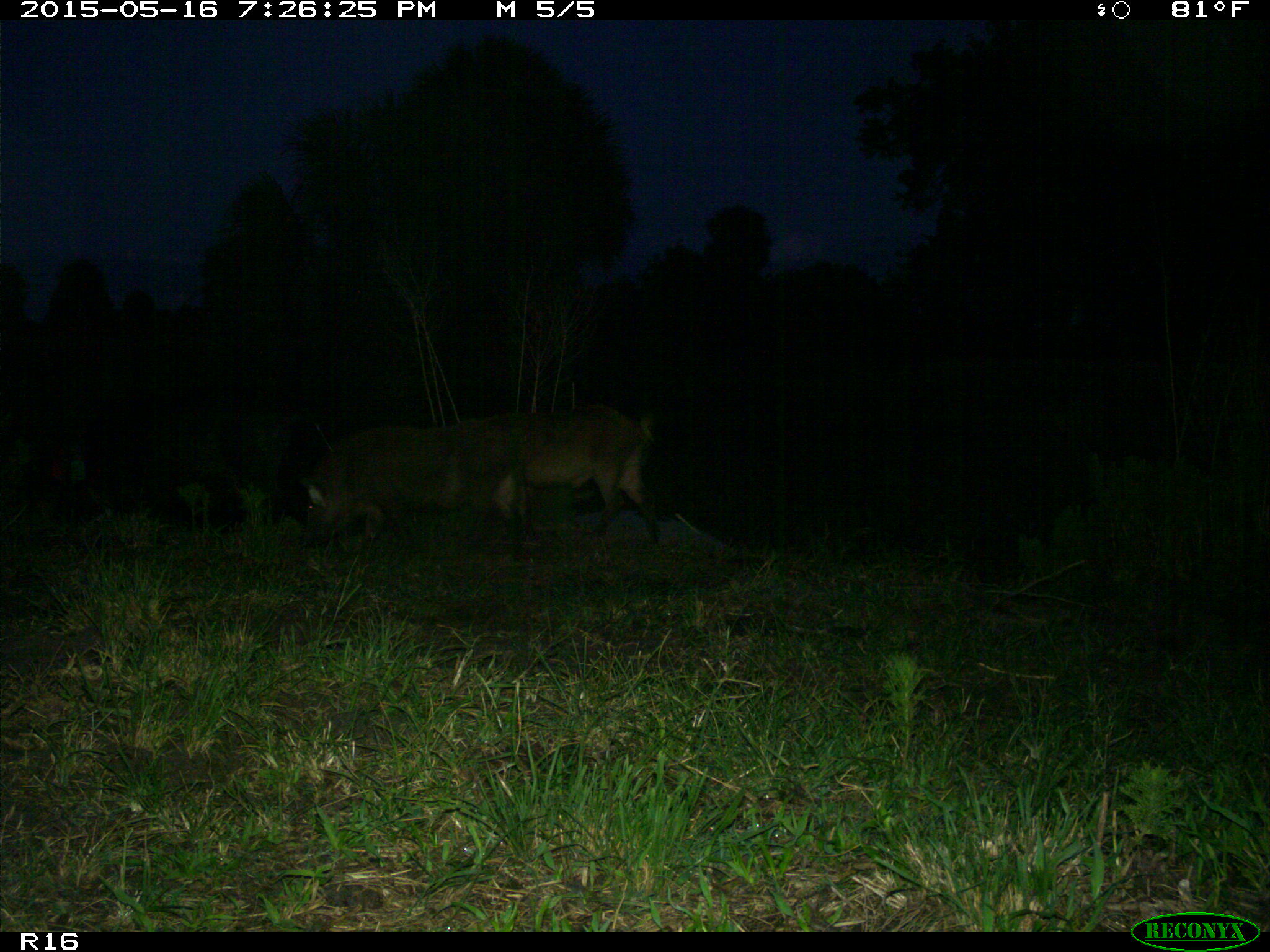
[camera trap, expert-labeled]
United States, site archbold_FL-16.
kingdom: Animalia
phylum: Chordata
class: Mammalia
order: Artiodactyla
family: Suidae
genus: Sus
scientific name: Sus scrofa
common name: wild boar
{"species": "Sus scrofa (wild boar)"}